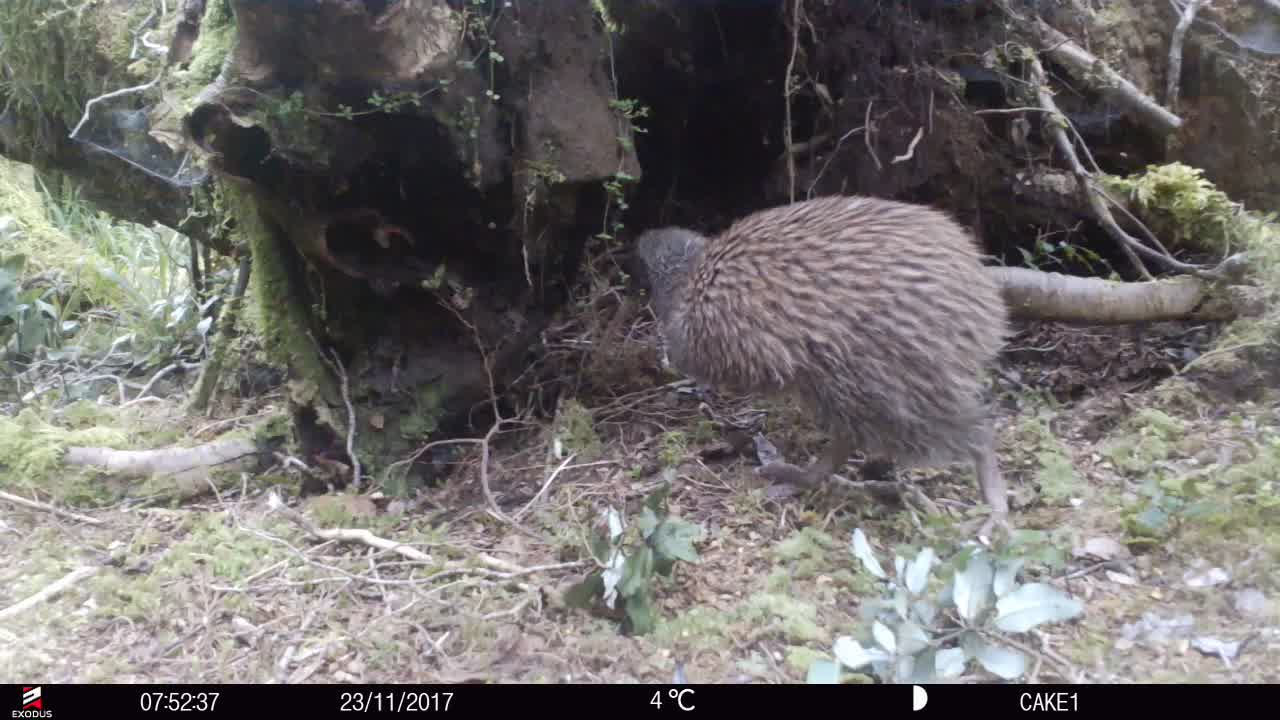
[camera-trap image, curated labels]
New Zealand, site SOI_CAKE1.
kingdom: Animalia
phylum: Chordata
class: Aves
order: Apterygiformes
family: Apterygidae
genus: Apteryx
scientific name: Apteryx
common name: kiwi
Kiwi (Apteryx).